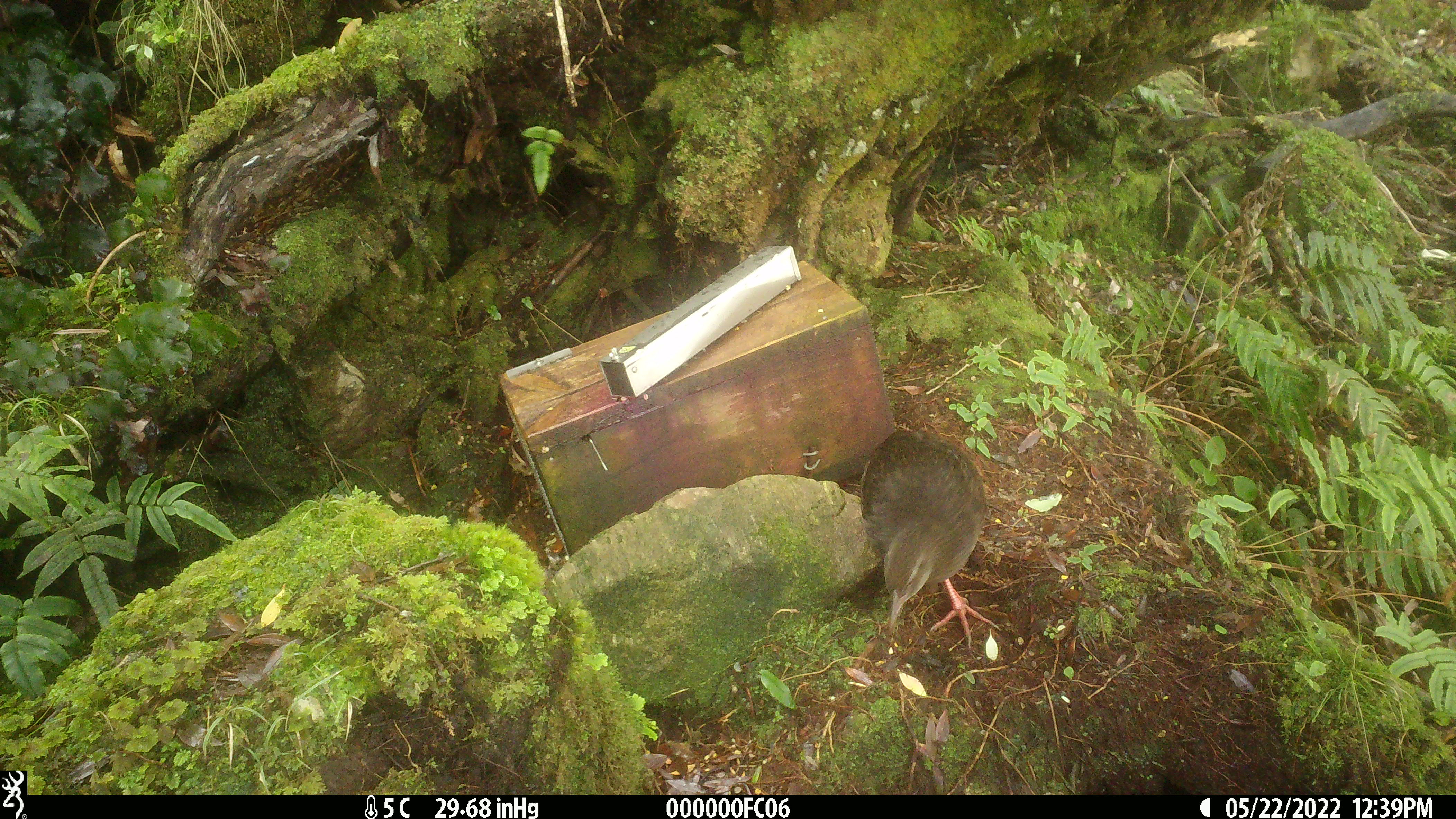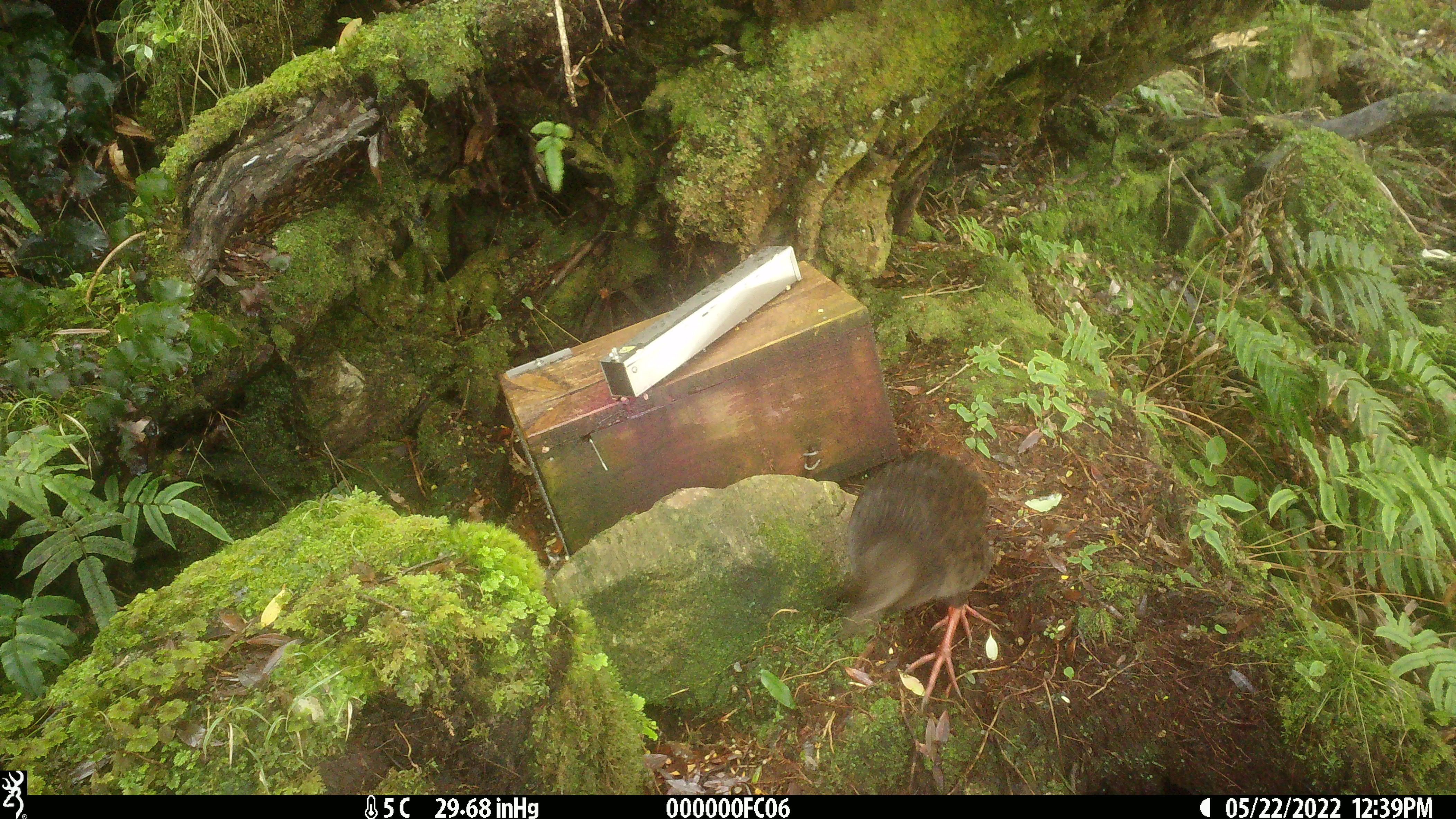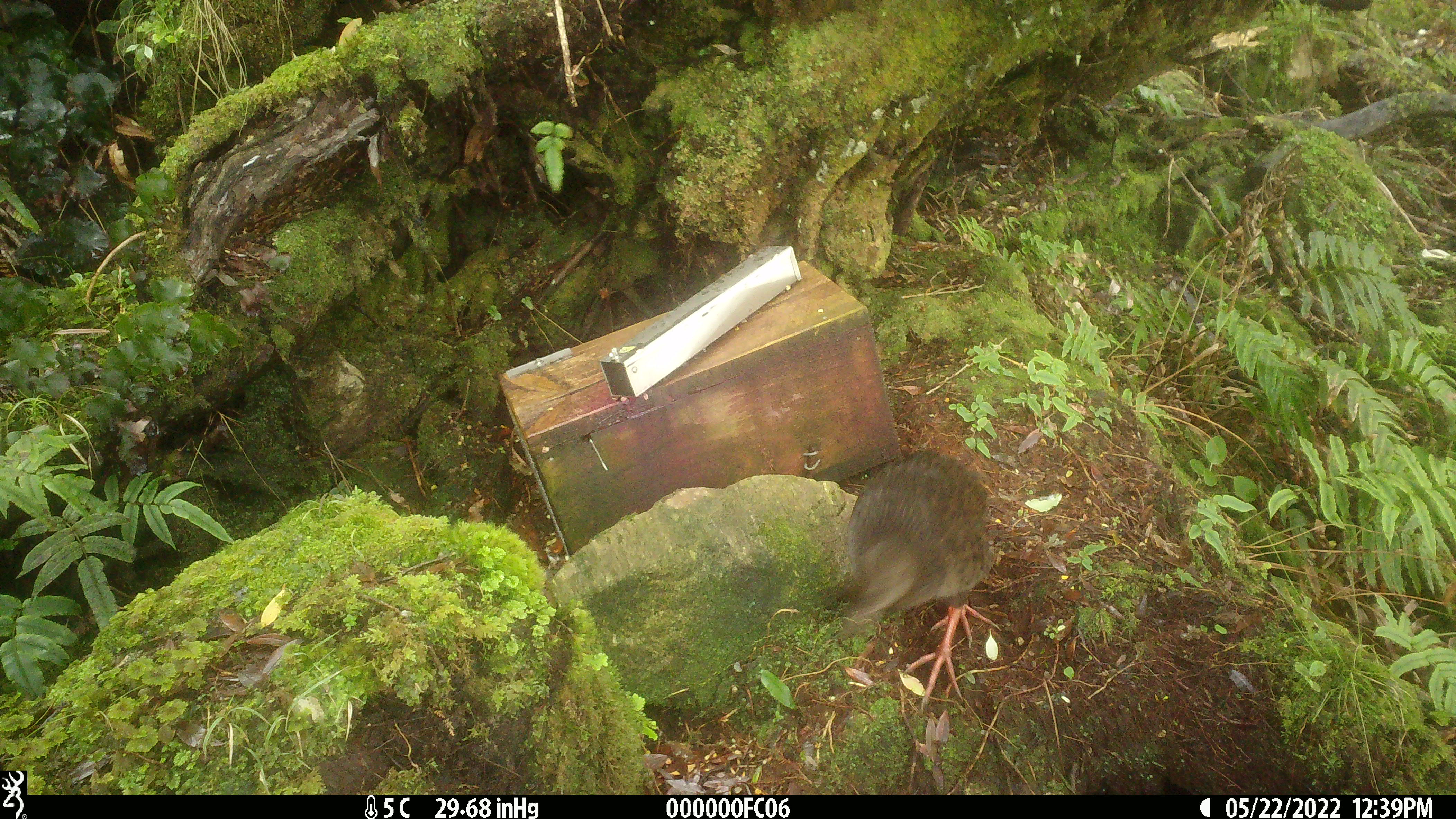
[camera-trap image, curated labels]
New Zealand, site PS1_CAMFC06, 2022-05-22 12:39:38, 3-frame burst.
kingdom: Animalia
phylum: Chordata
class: Aves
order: Gruiformes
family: Rallidae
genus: Gallirallus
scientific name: Gallirallus australis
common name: weka